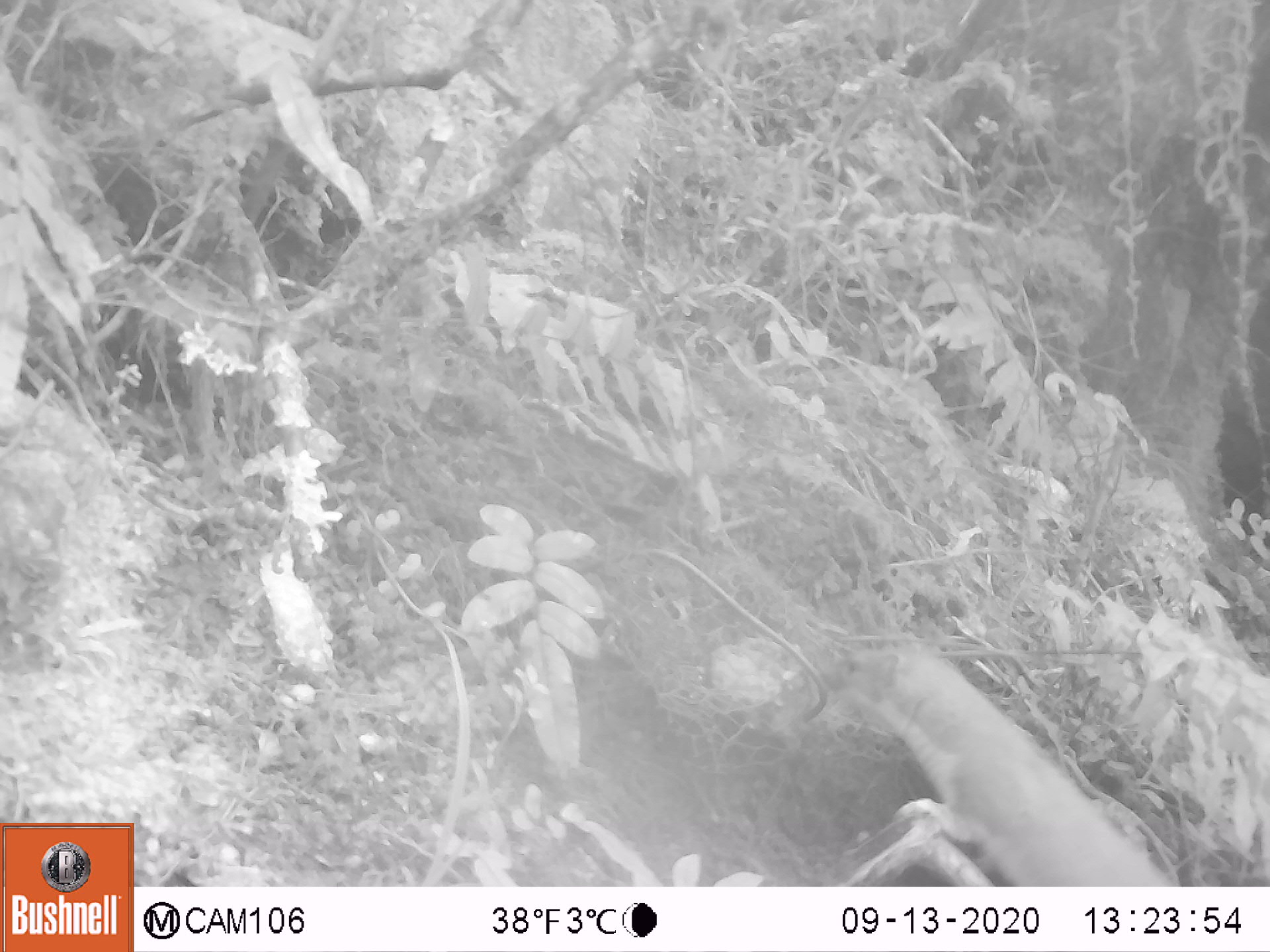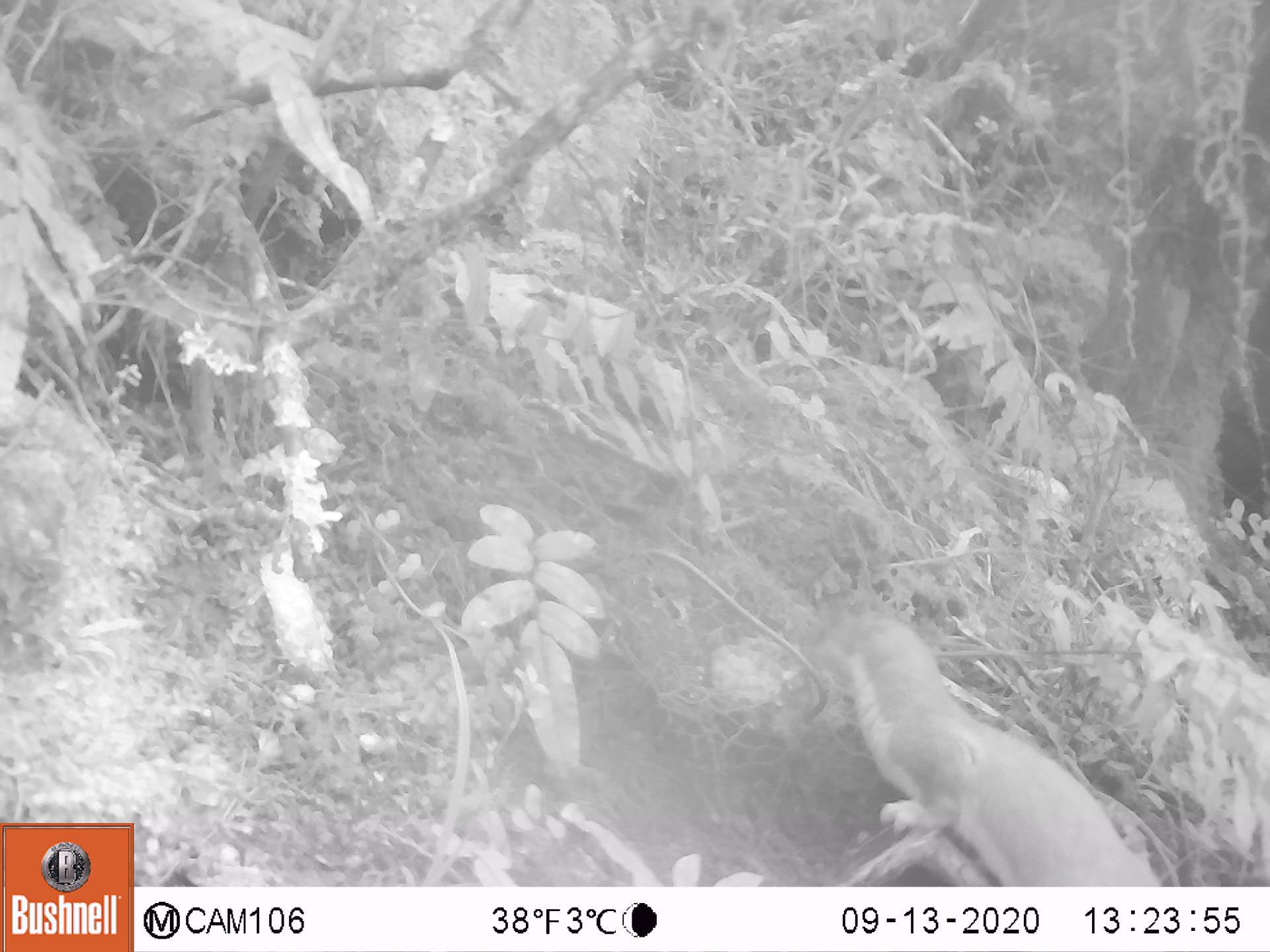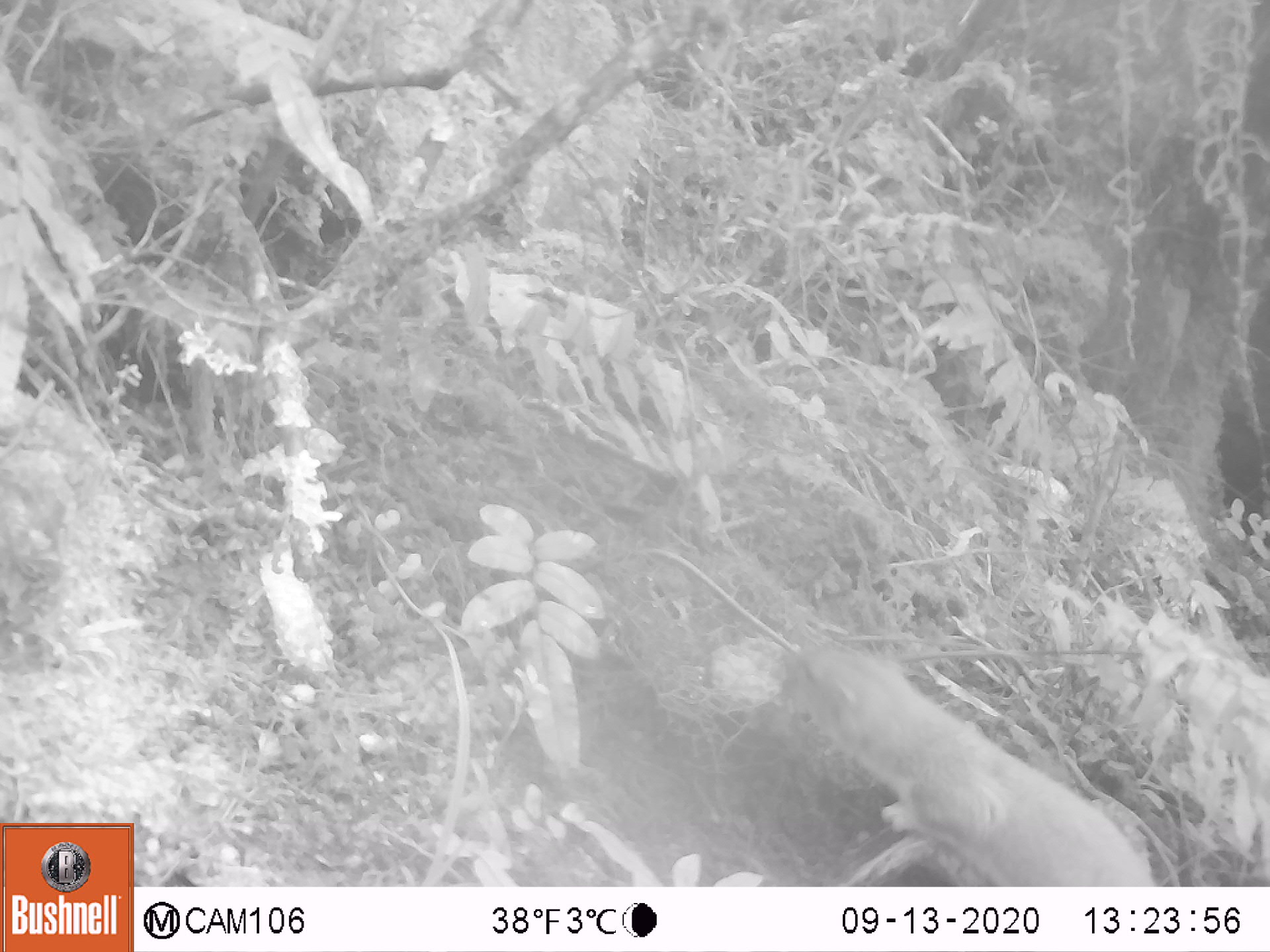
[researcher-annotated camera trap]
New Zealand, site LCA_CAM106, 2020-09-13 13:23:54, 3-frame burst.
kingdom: Animalia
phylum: Chordata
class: Mammalia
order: Carnivora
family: Mustelidae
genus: Mustela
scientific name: Mustela erminea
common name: stoat